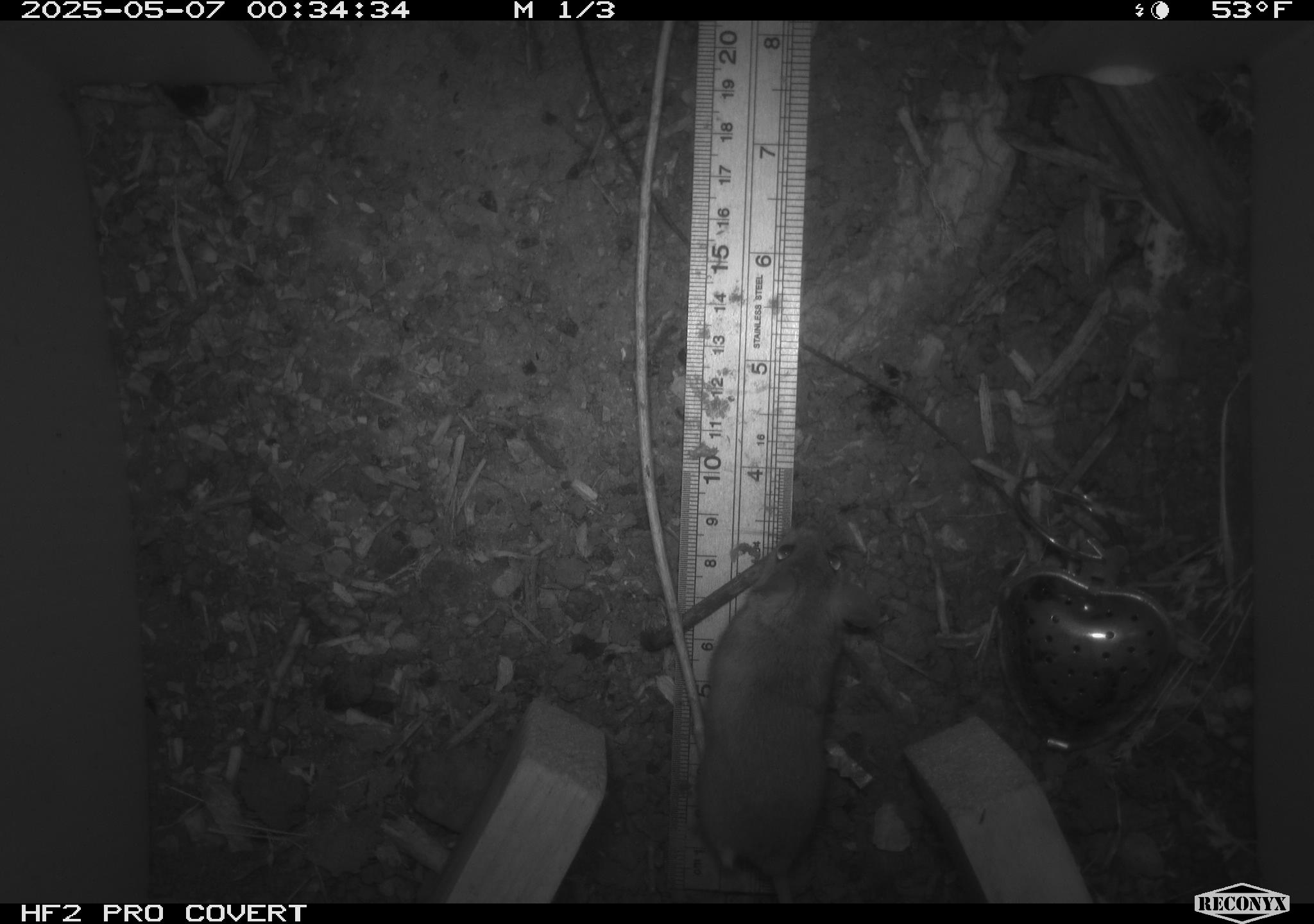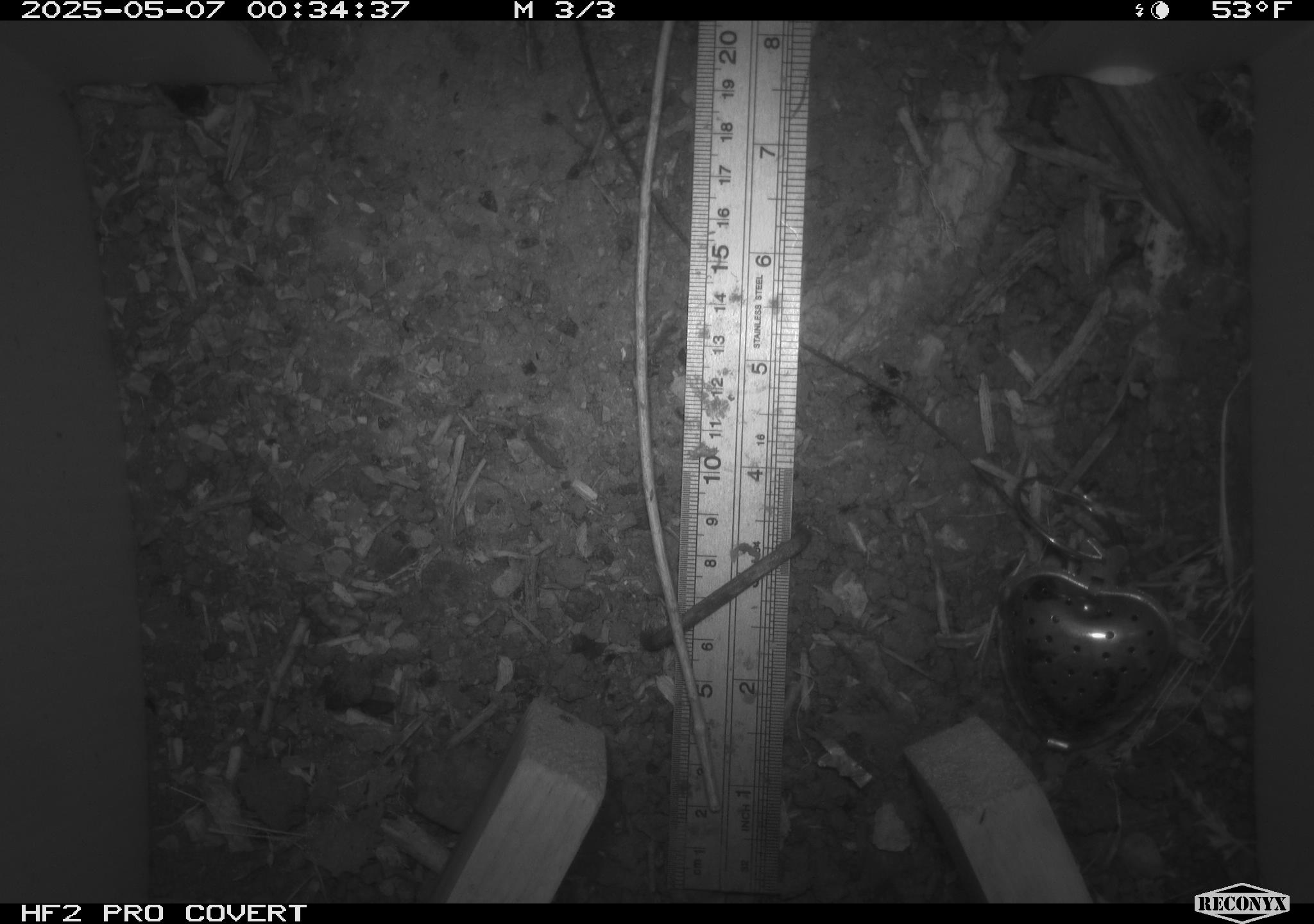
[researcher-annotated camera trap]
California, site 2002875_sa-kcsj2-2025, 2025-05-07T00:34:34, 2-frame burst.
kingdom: Animalia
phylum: Chordata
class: Mammalia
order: Rodentia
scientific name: Rodentia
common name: rodent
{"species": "rodent (Rodentia)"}